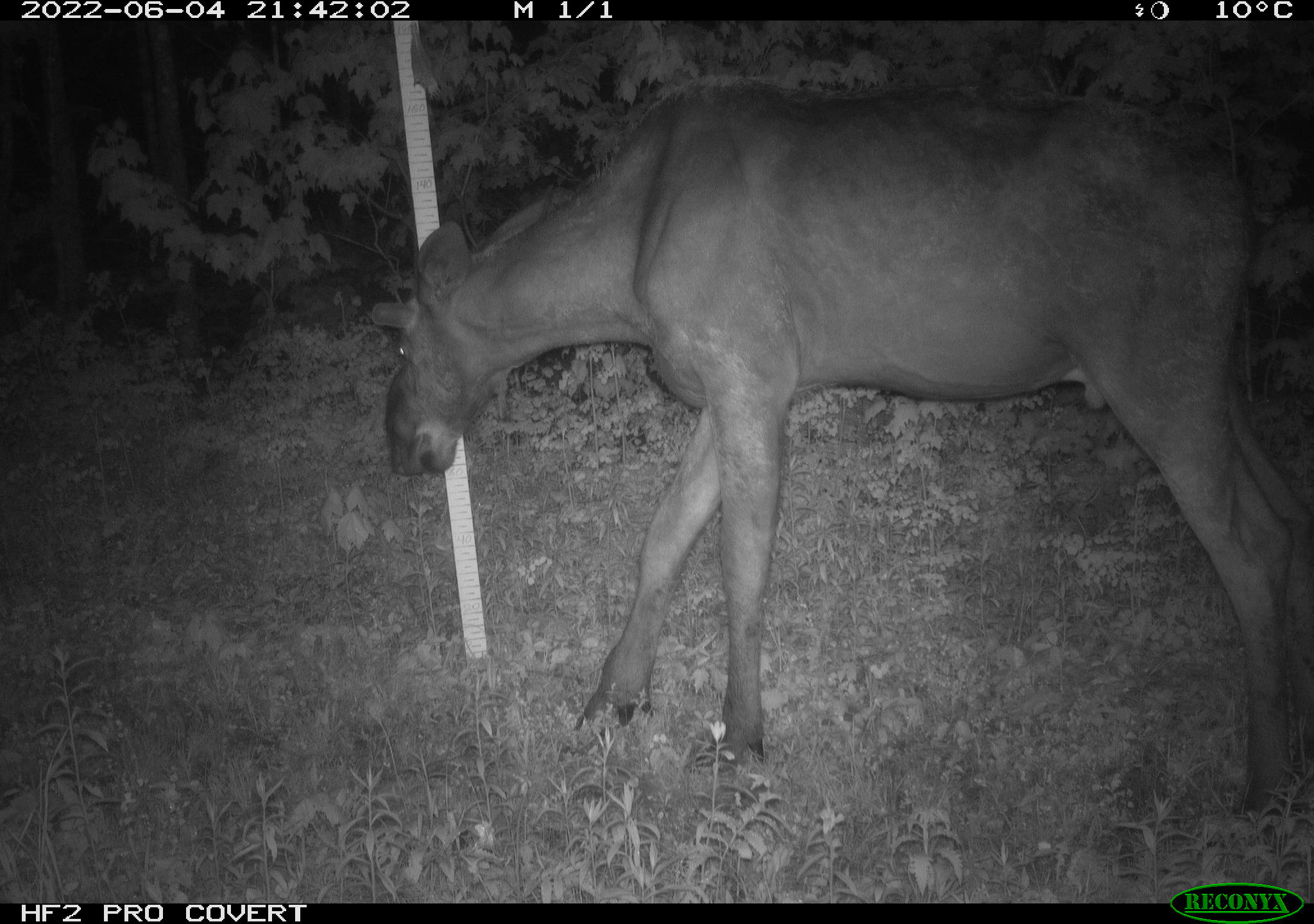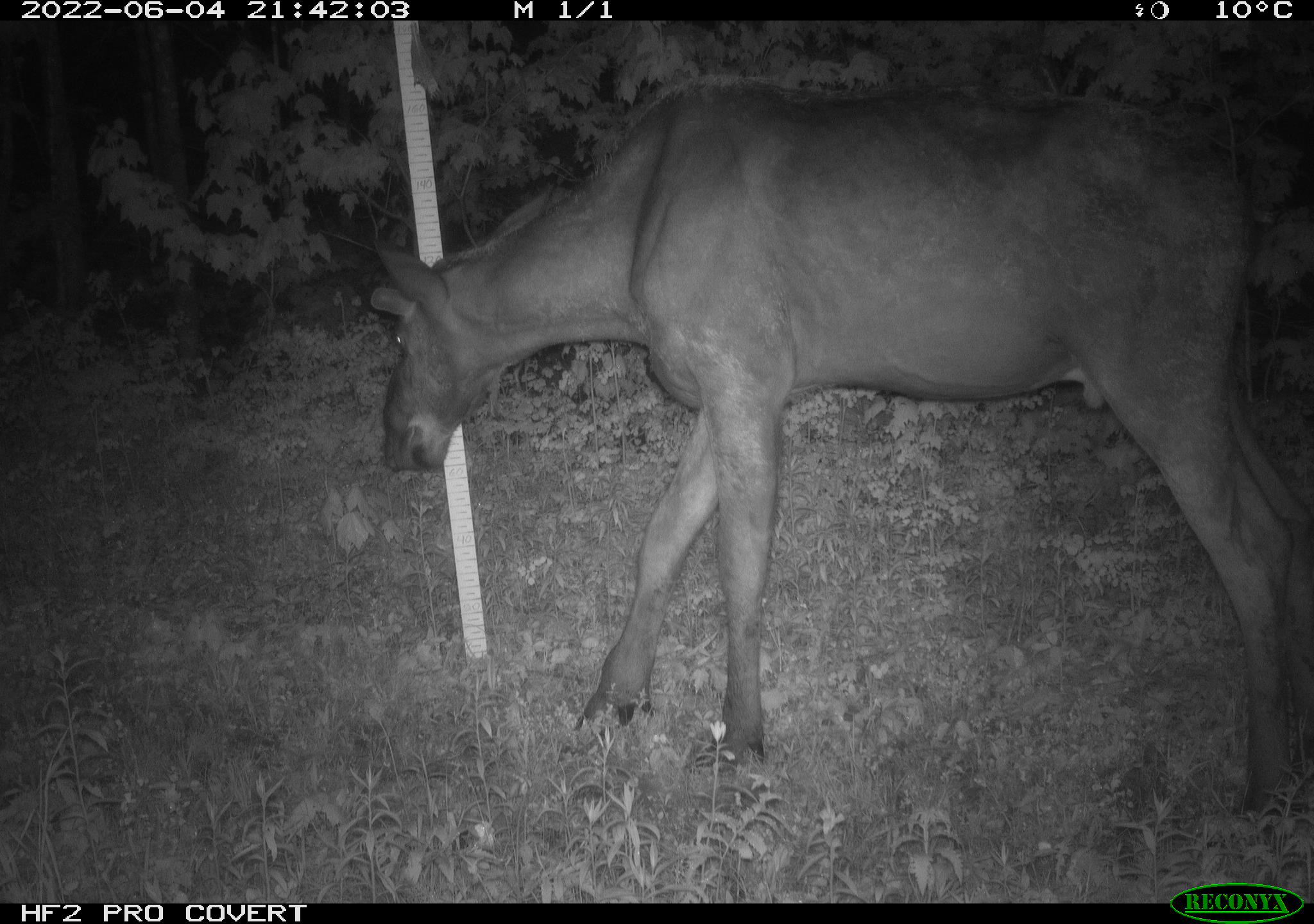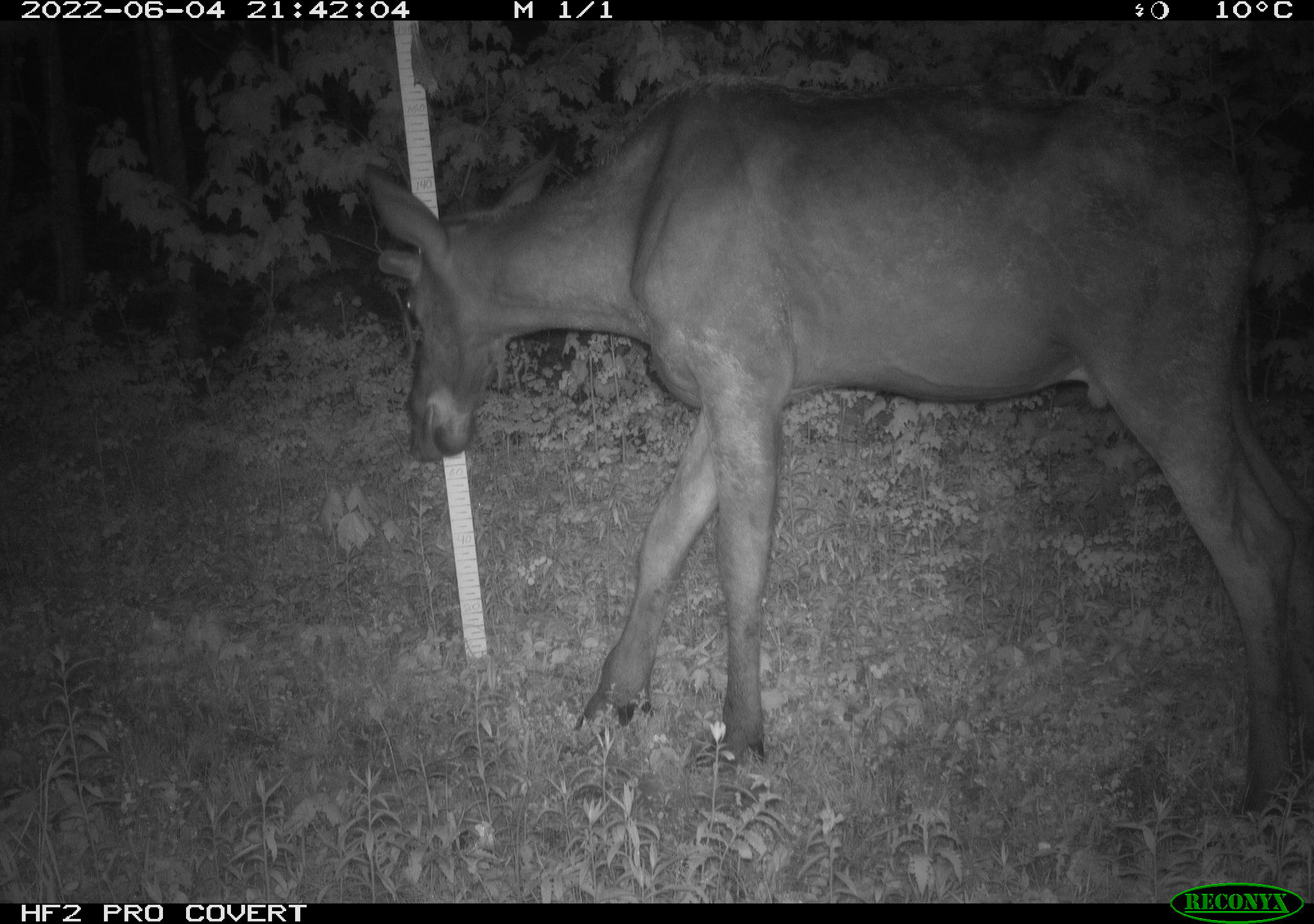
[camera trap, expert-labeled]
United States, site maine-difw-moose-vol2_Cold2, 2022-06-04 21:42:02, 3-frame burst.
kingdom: Animalia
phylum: Chordata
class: Mammalia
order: Artiodactyla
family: Cervidae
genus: Alces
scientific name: Alces alces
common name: moose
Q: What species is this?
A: Moose (Alces alces).